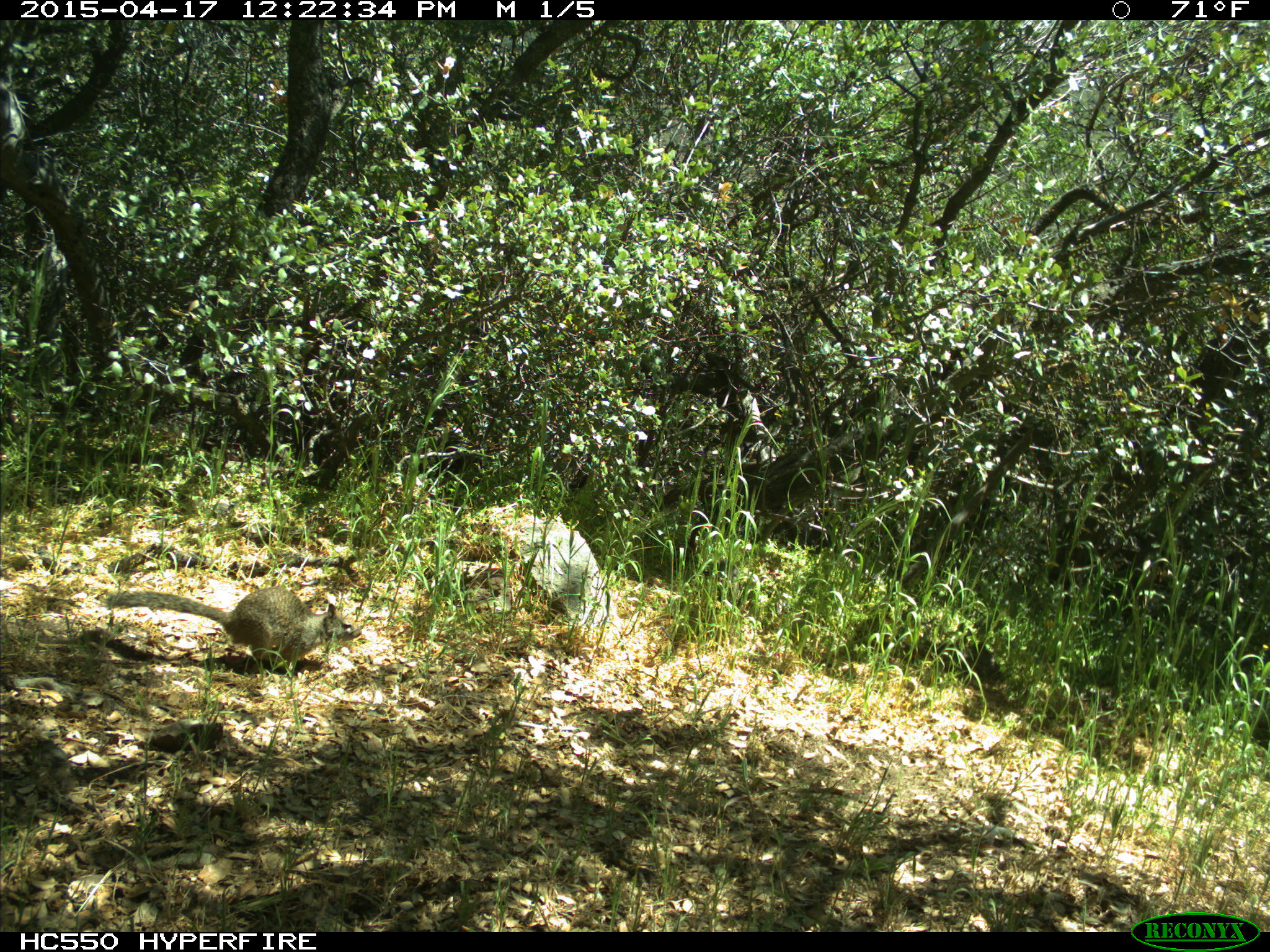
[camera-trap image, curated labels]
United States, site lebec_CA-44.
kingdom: Animalia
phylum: Chordata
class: Mammalia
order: Rodentia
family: Sciuridae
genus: Otospermophilus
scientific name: Otospermophilus beecheyi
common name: california ground squirrel